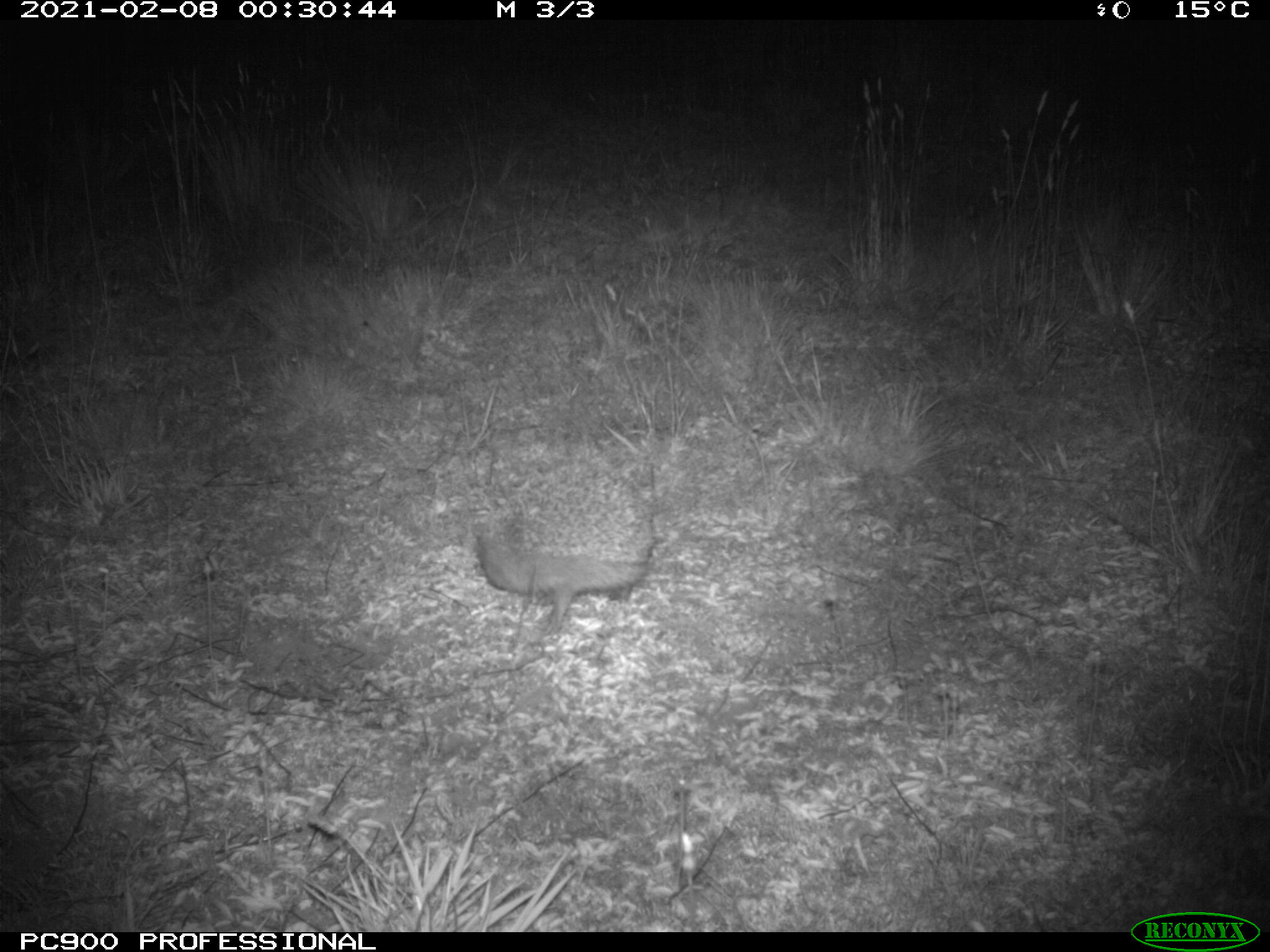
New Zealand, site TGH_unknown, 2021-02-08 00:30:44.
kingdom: Animalia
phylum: Chordata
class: Mammalia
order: Eulipotyphla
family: Erinaceidae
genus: Erinaceus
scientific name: Erinaceus europaeus europaeus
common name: european hedgehog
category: hedgehog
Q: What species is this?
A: Hedgehog (european hedgehog) (Erinaceus europaeus europaeus).